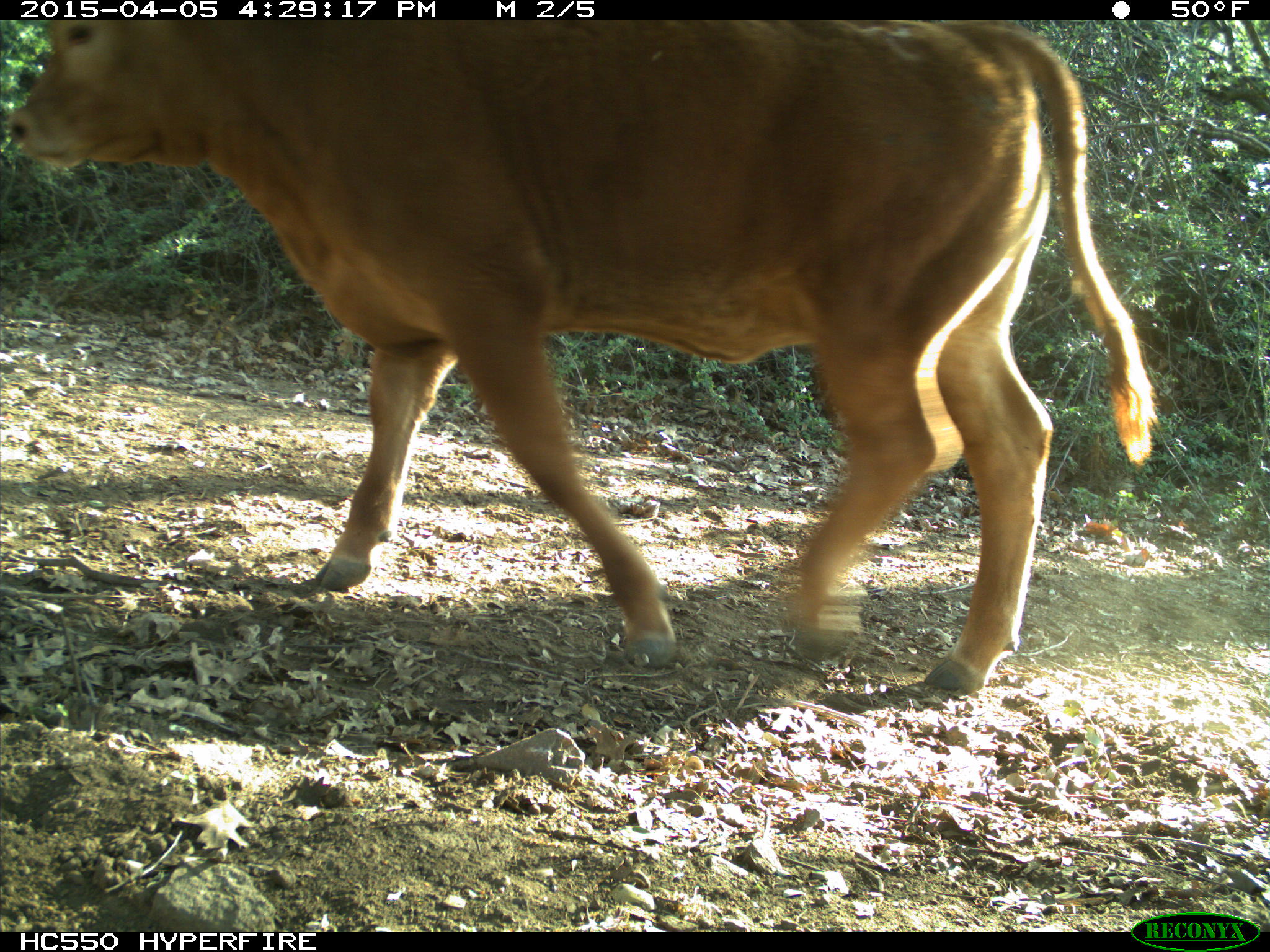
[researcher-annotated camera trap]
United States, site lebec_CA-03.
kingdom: Animalia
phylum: Chordata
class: Mammalia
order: Artiodactyla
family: Bovidae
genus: Bos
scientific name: Bos taurus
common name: domestic cow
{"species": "Bos taurus (domestic cow)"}